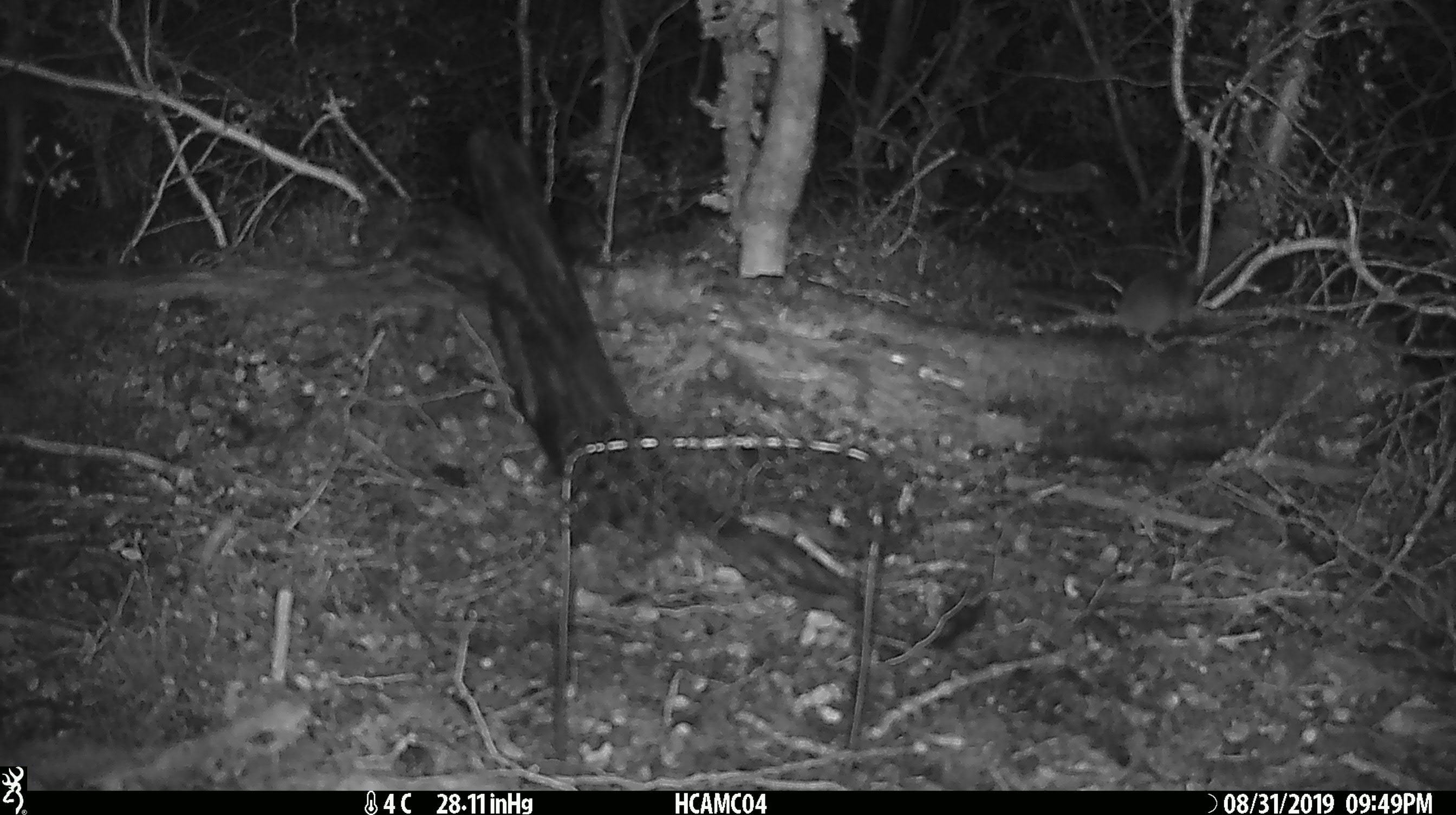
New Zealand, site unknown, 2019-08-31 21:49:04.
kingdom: Animalia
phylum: Chordata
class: Mammalia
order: Rodentia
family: Muridae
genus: Mus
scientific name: Mus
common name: mouse